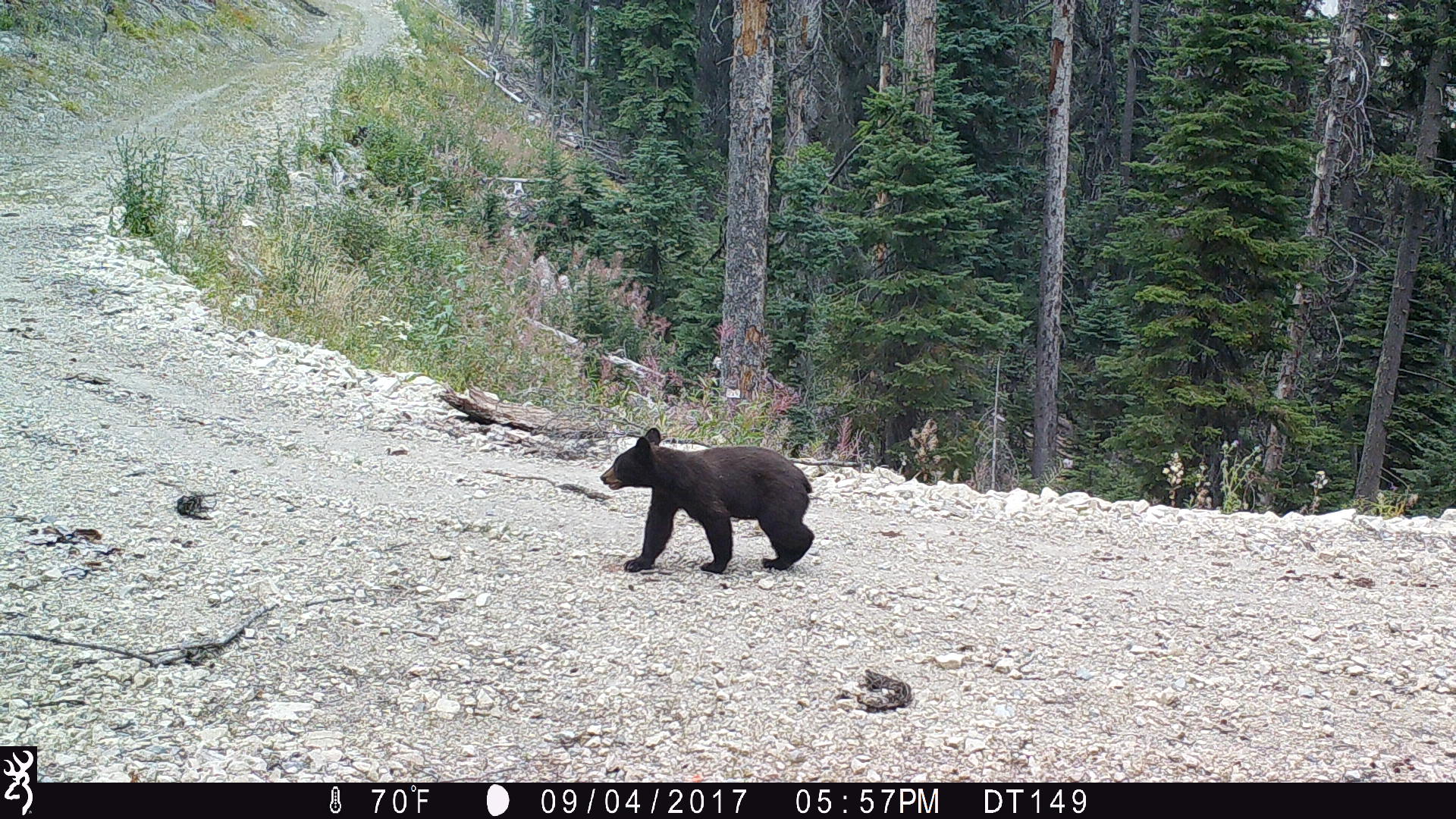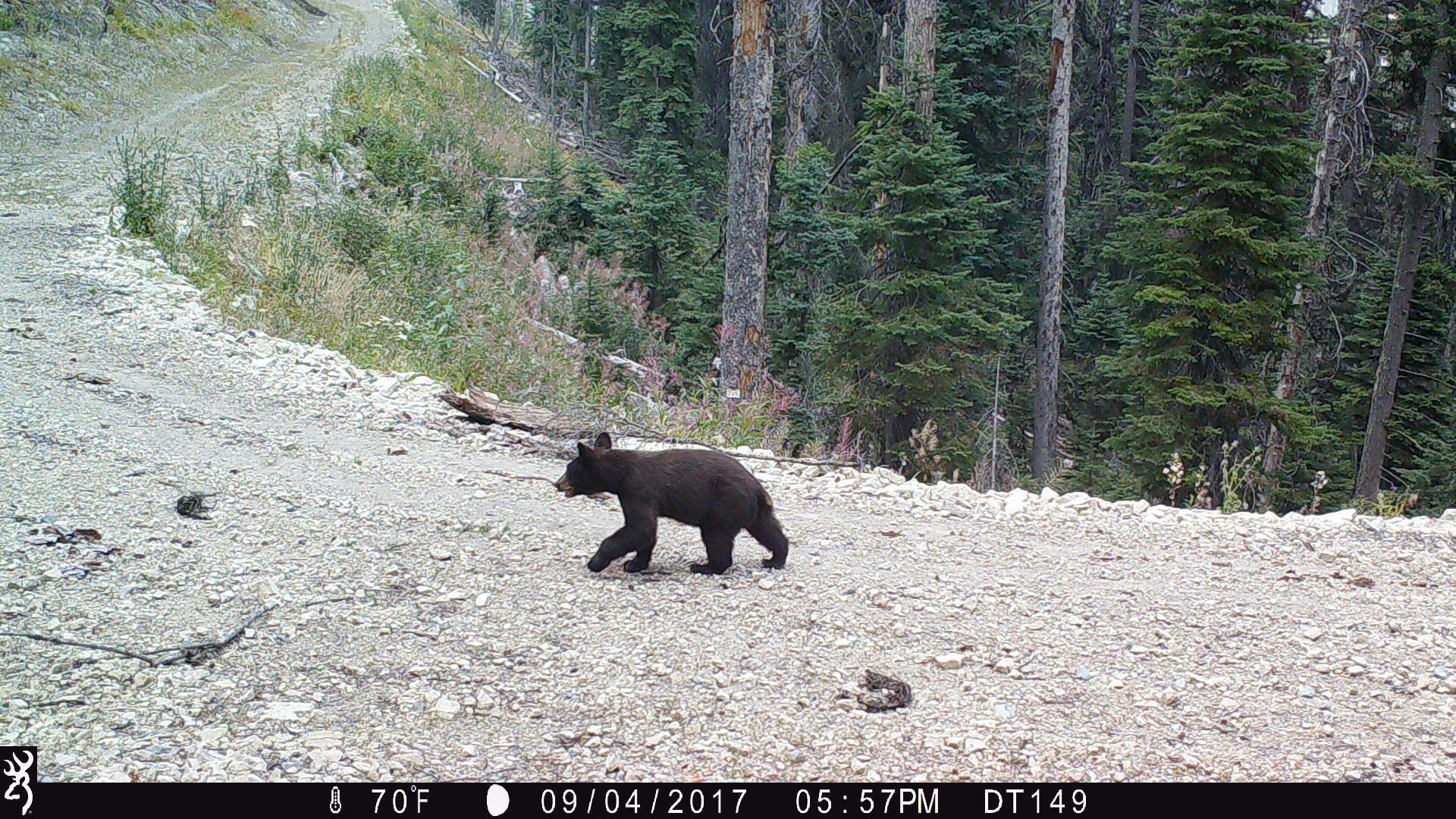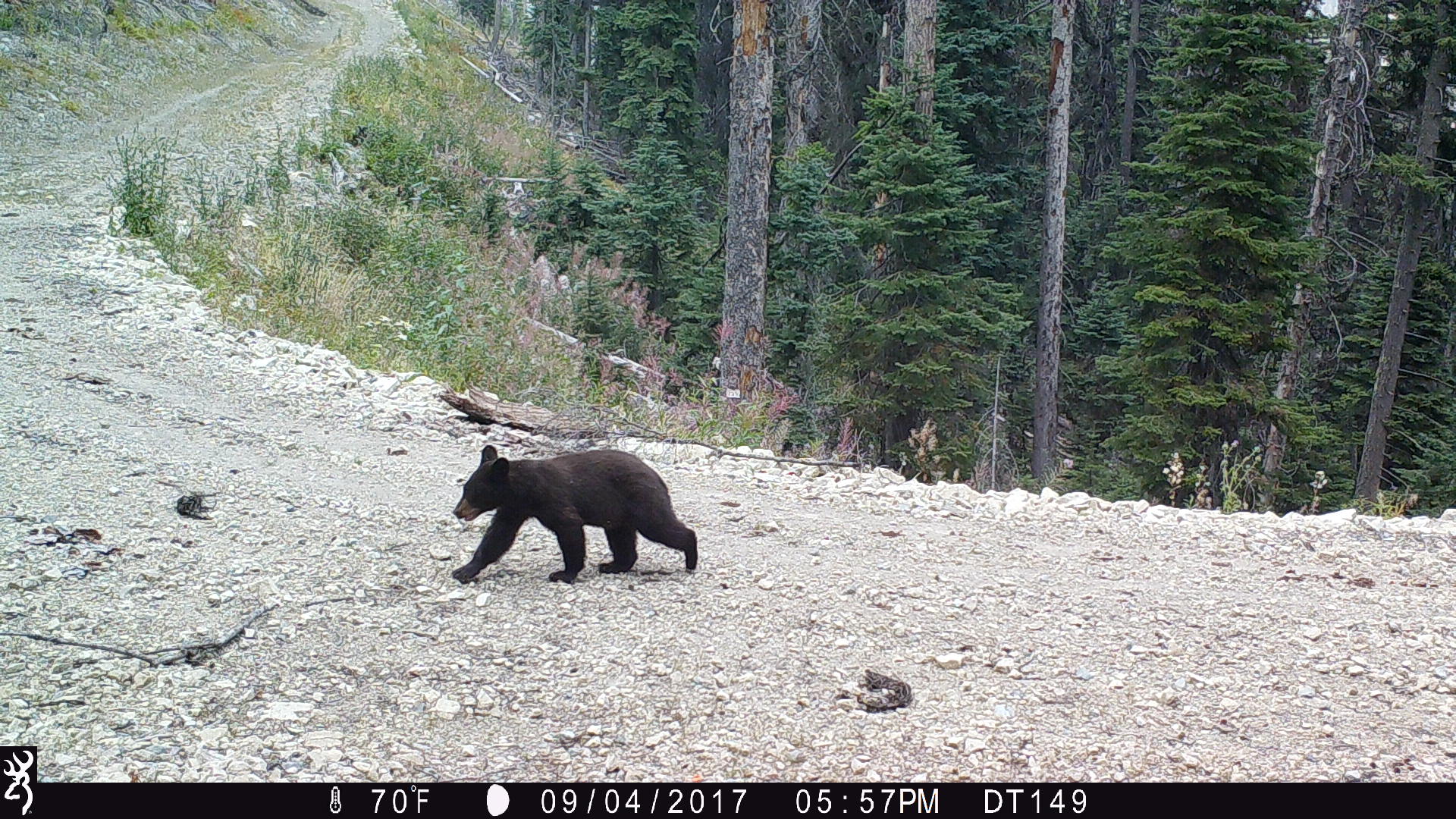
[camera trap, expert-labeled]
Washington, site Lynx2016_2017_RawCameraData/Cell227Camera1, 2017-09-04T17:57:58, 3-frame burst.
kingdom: Animalia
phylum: Chordata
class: Mammalia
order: Carnivora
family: Ursidae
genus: Ursus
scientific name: Ursus americanus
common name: american black bear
Ursus americanus (american black bear). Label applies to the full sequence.